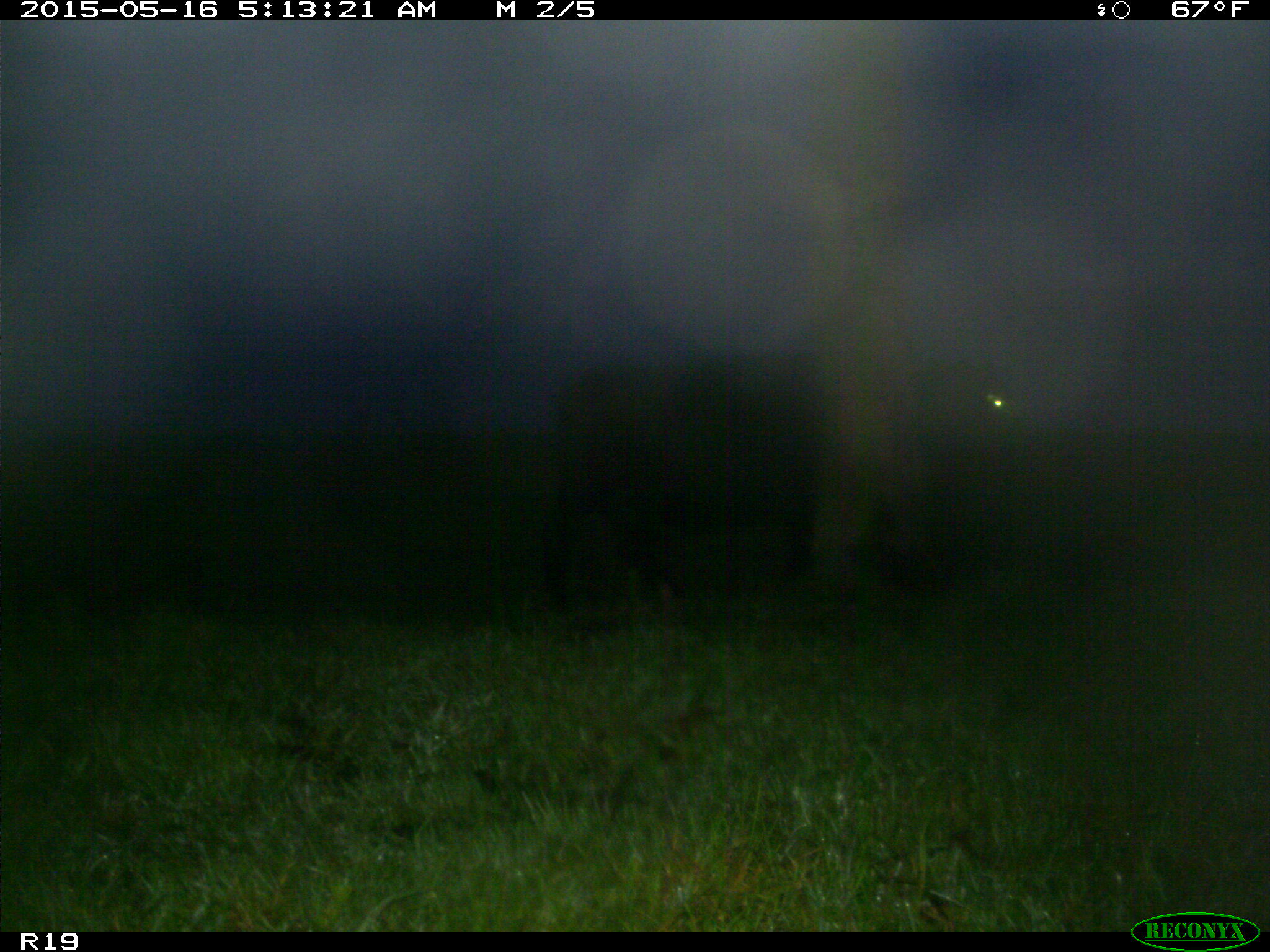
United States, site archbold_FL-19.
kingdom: Animalia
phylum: Chordata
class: Mammalia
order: Artiodactyla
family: Bovidae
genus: Bos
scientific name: Bos taurus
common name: domestic cow